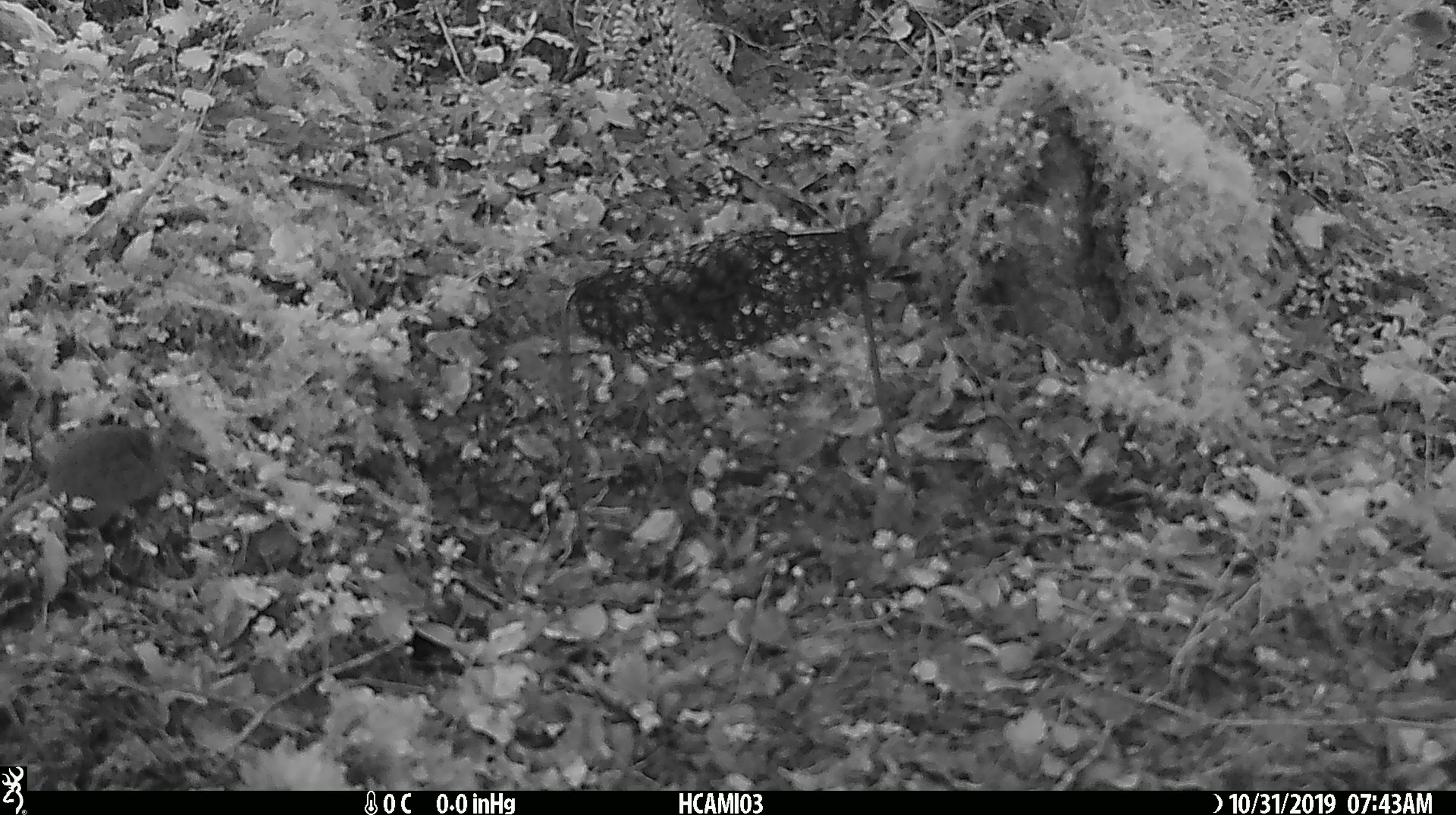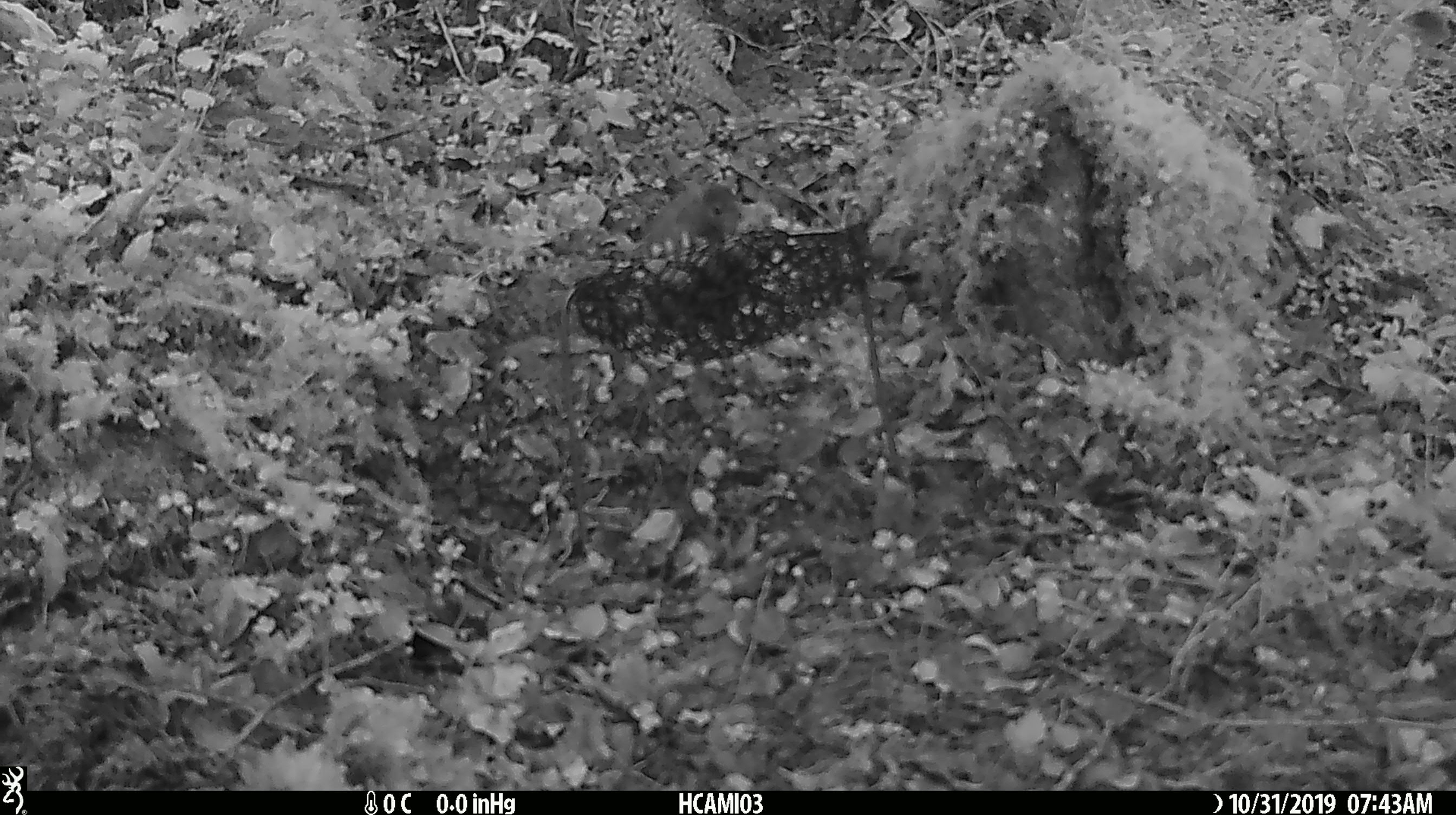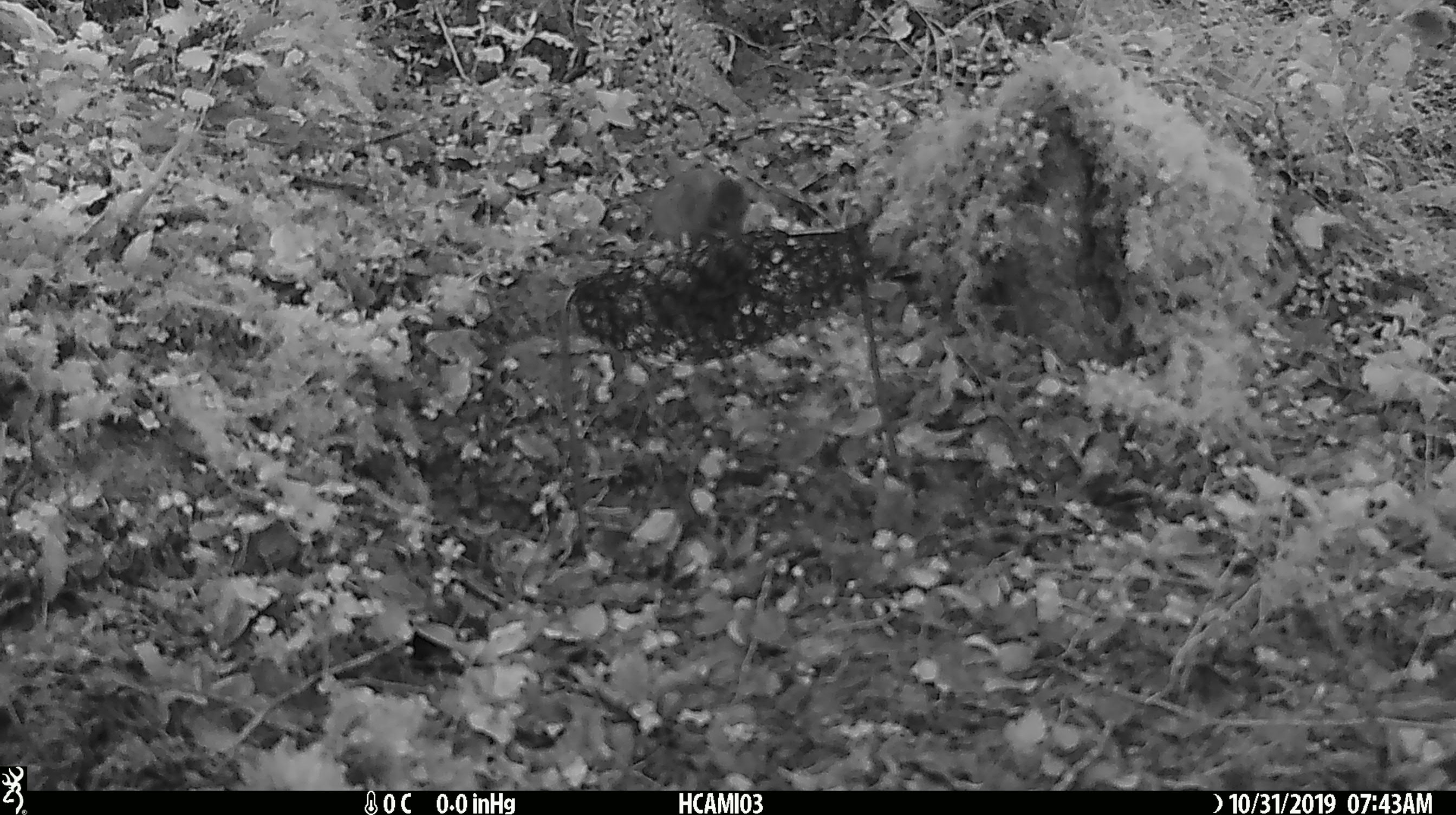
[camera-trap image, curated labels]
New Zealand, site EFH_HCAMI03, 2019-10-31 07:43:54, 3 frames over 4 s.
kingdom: Animalia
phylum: Chordata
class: Mammalia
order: Rodentia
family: Muridae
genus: Mus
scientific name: Mus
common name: mouse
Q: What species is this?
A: Mouse (Mus).